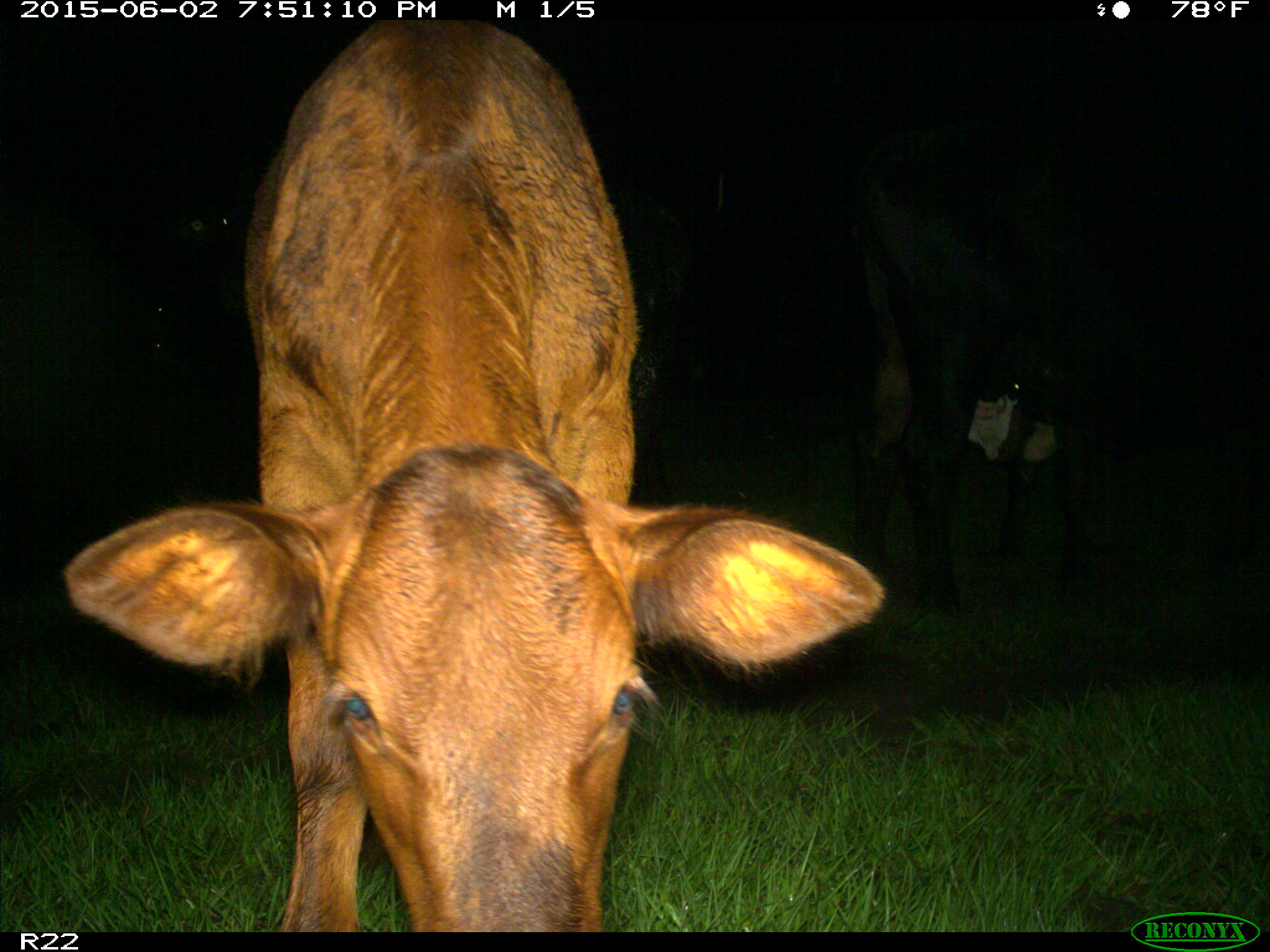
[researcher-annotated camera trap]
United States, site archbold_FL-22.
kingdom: Animalia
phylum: Chordata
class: Mammalia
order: Artiodactyla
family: Bovidae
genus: Bos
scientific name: Bos taurus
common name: domestic cow